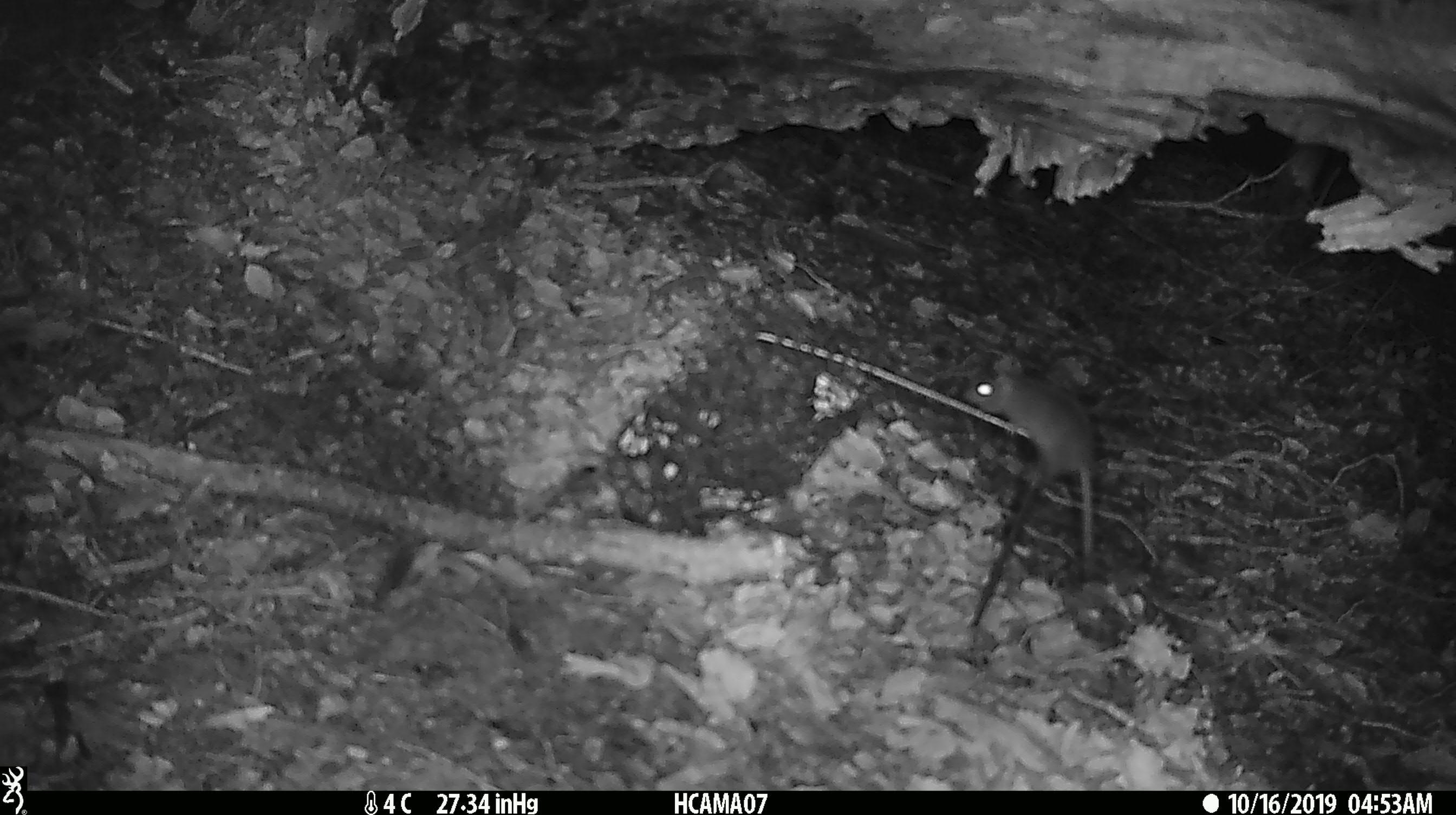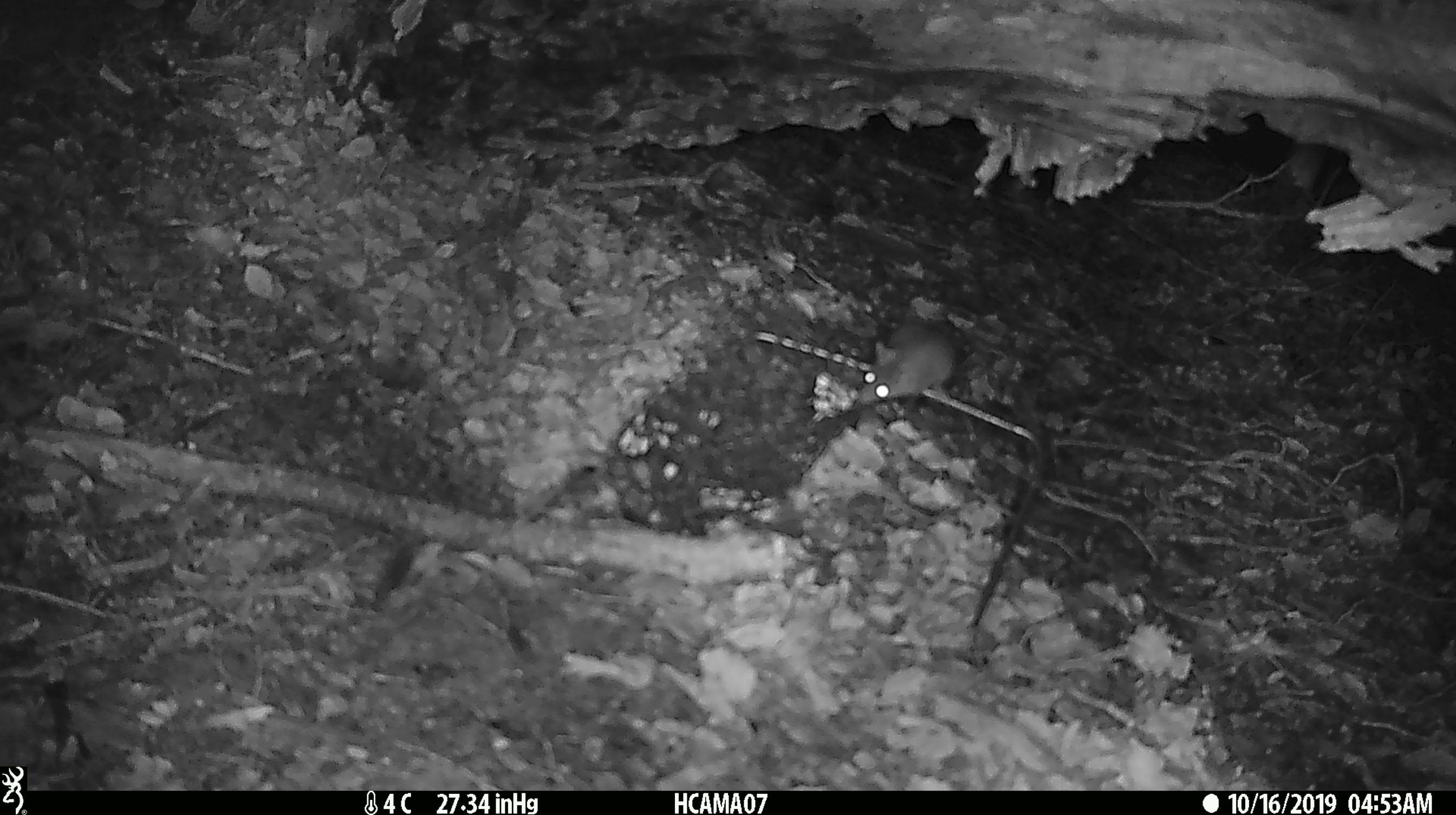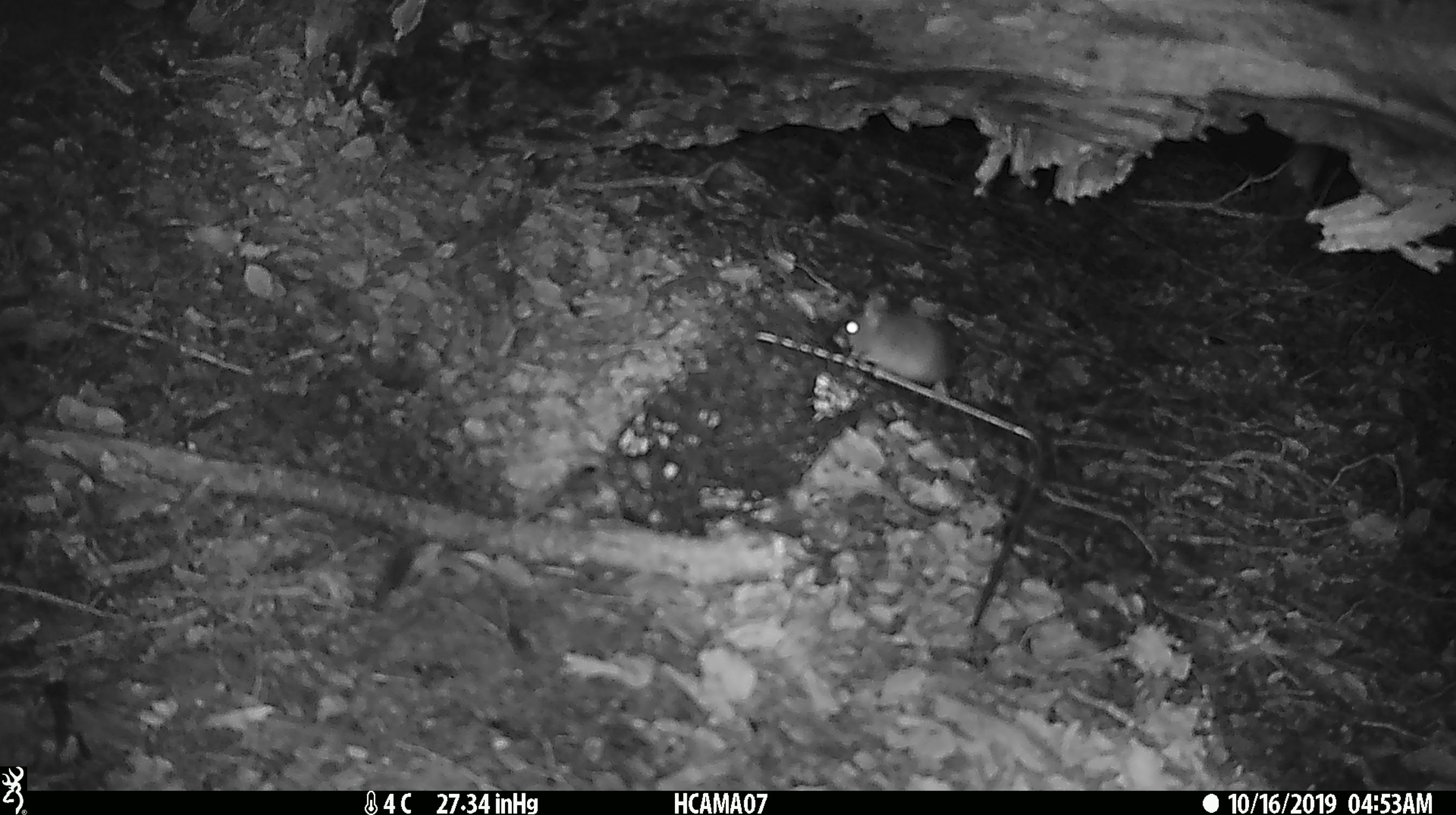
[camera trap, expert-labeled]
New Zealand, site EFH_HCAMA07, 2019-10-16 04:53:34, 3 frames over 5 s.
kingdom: Animalia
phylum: Chordata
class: Mammalia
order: Rodentia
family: Muridae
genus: Mus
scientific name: Mus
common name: mouse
Mouse (Mus).